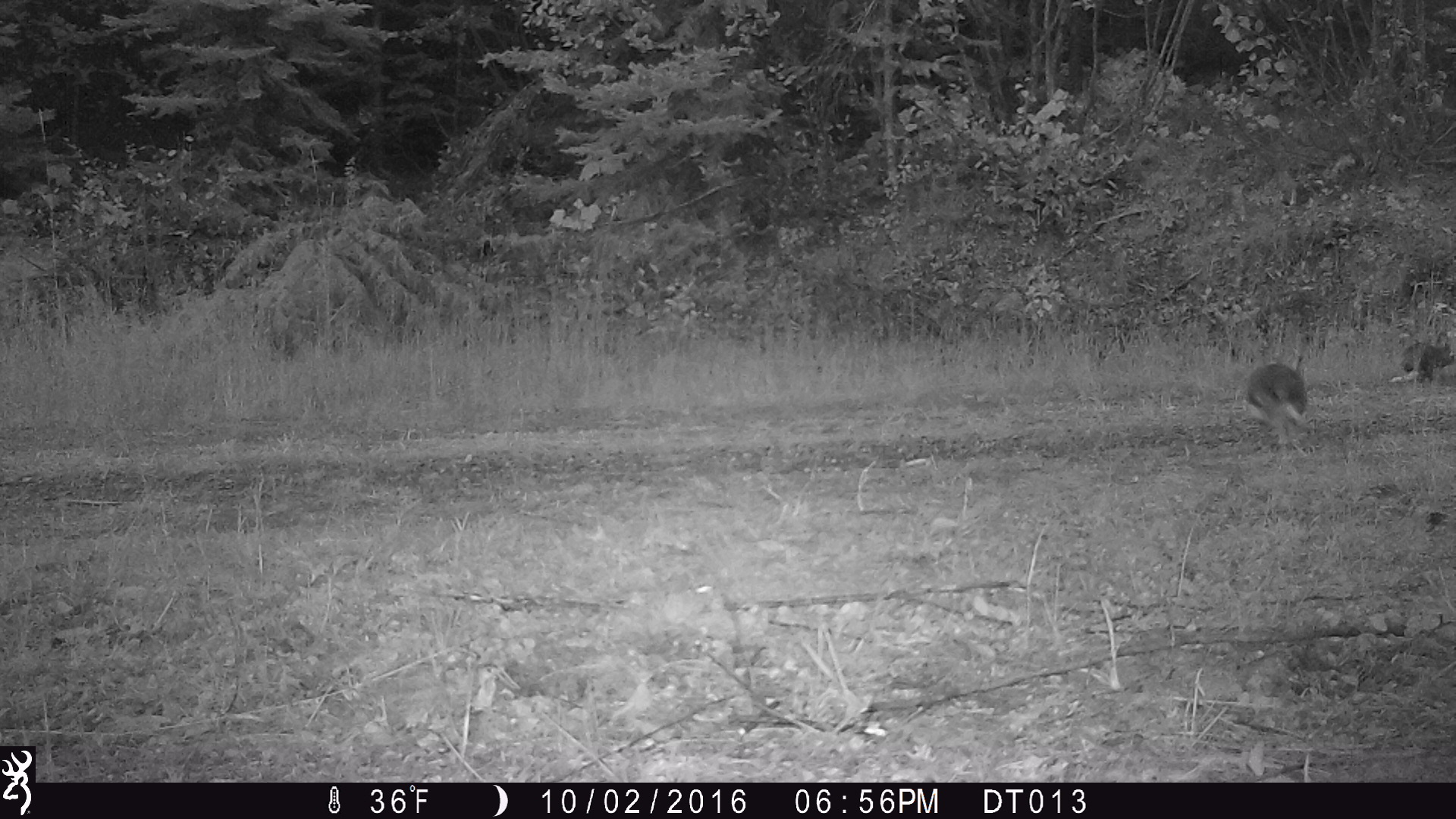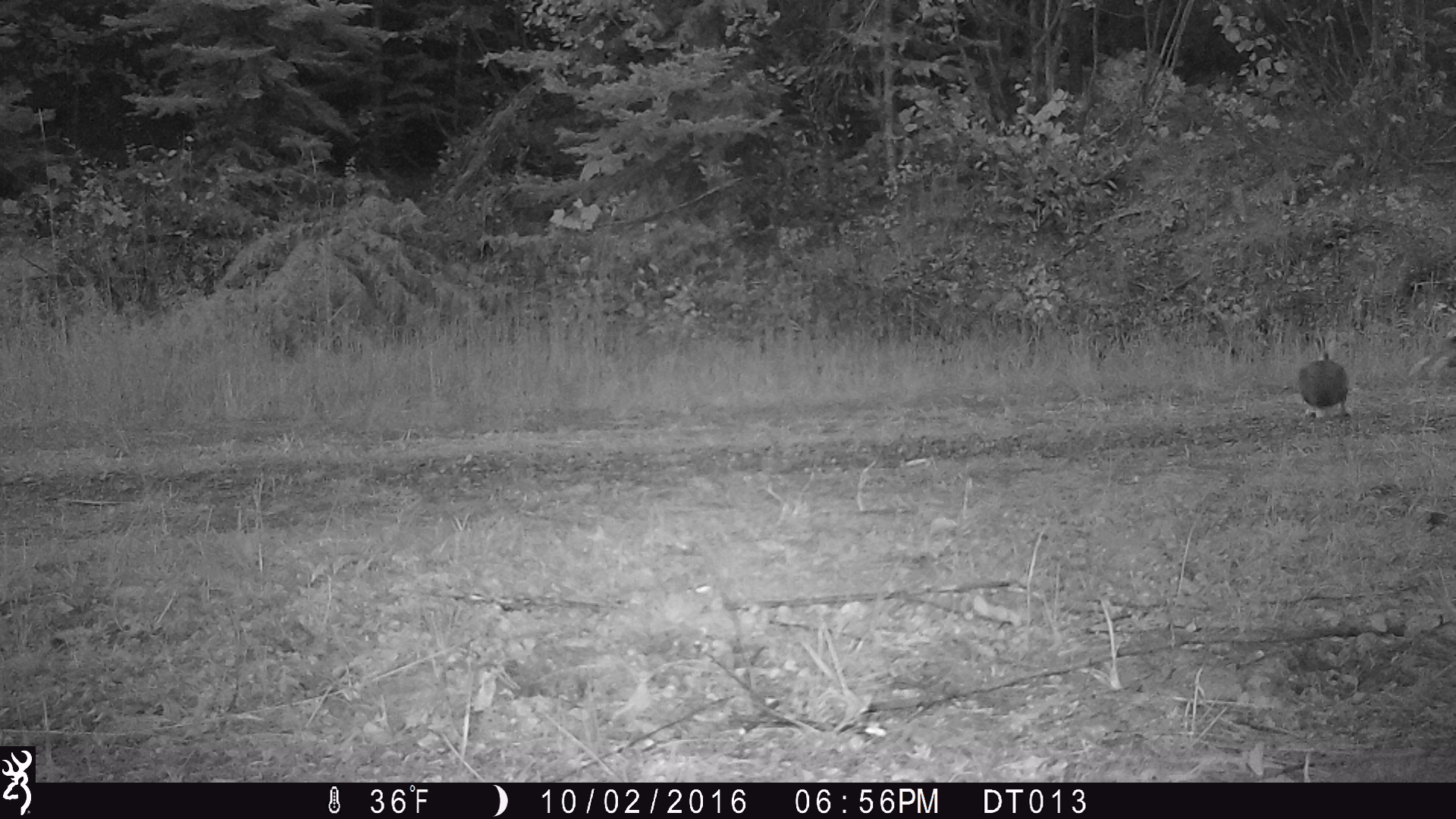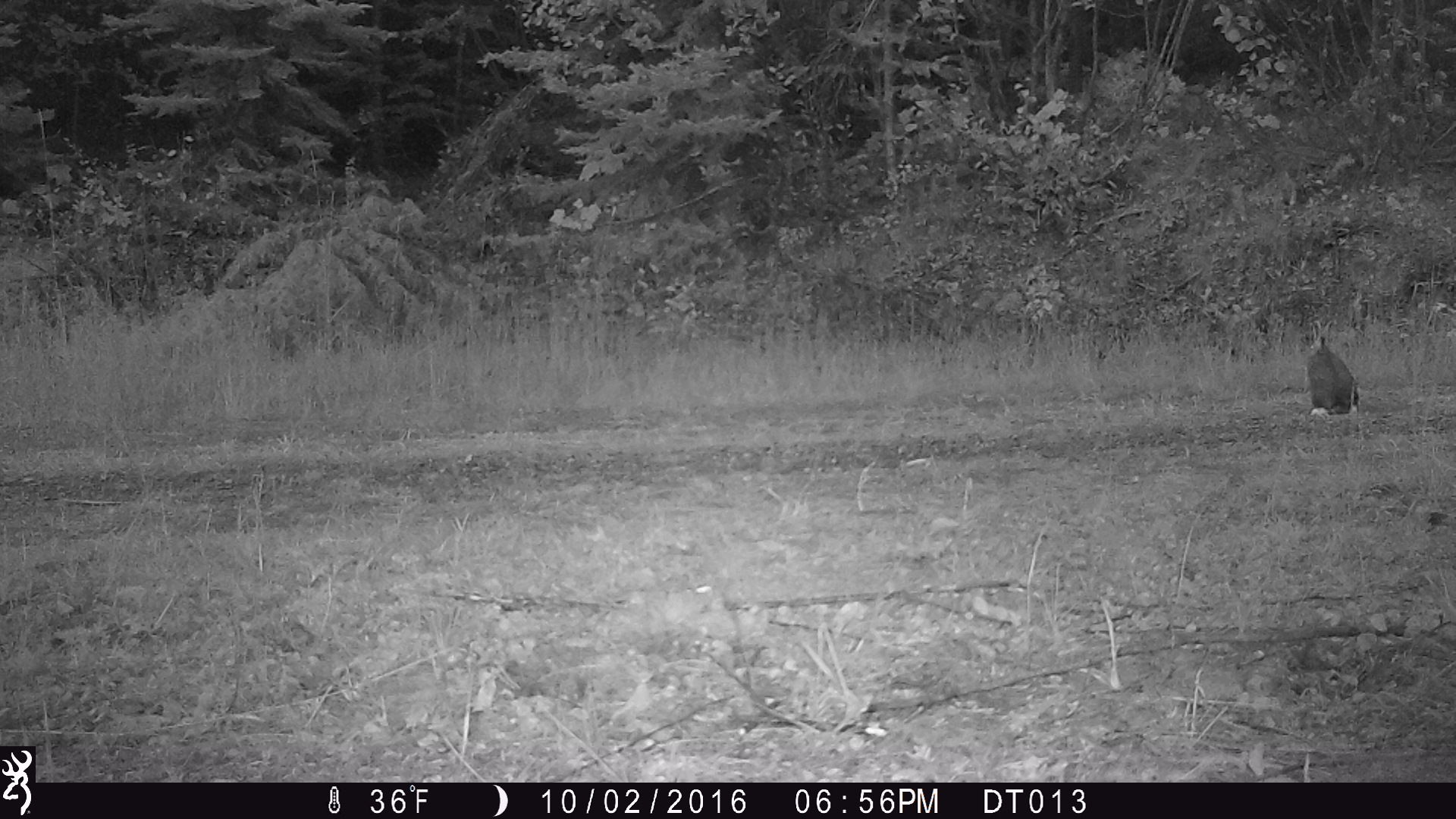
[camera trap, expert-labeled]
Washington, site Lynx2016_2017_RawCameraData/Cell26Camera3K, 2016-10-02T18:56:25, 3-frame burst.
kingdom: Animalia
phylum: Chordata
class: Mammalia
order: Lagomorpha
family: Leporidae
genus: Lepus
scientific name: Lepus americanus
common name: snowshoe hare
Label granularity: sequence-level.